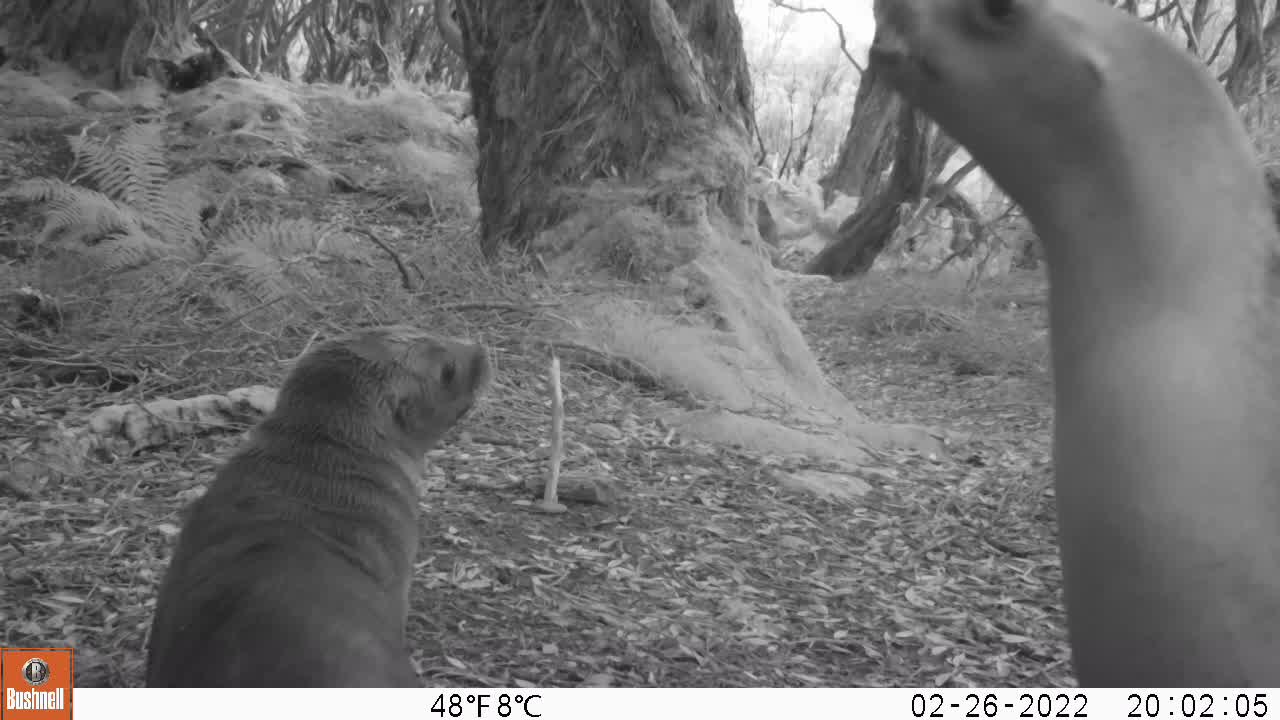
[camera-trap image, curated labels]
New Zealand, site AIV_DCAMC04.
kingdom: Animalia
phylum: Chordata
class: Mammalia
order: Carnivora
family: Otariidae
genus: Phocarctos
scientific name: Phocarctos hookeri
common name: new zealand sea lion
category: sealion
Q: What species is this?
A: Sealion (new zealand sea lion) (Phocarctos hookeri).